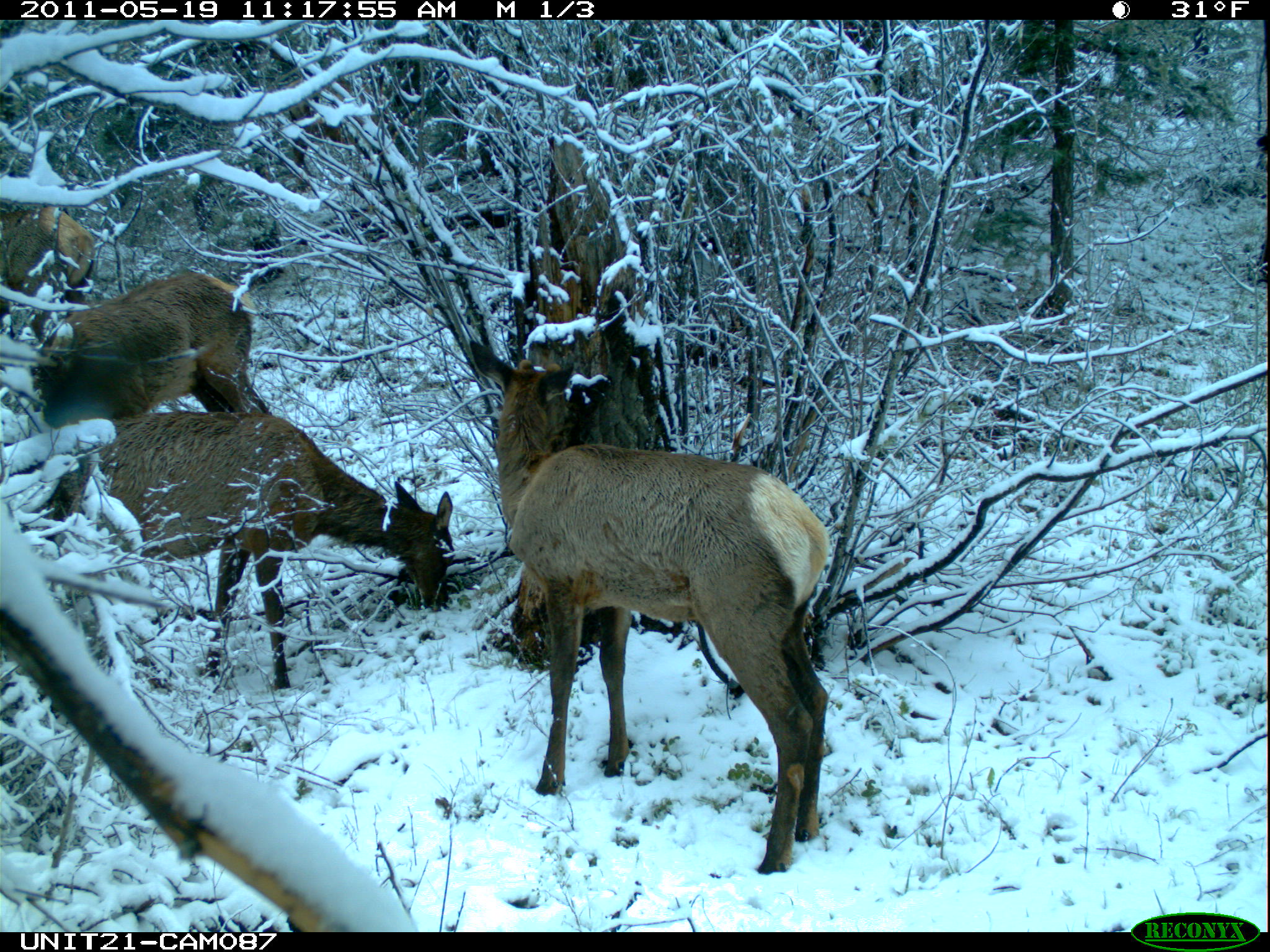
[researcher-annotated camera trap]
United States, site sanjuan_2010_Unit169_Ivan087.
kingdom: Animalia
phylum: Chordata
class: Mammalia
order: Artiodactyla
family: Cervidae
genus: Cervus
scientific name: Cervus elaphus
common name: red deer